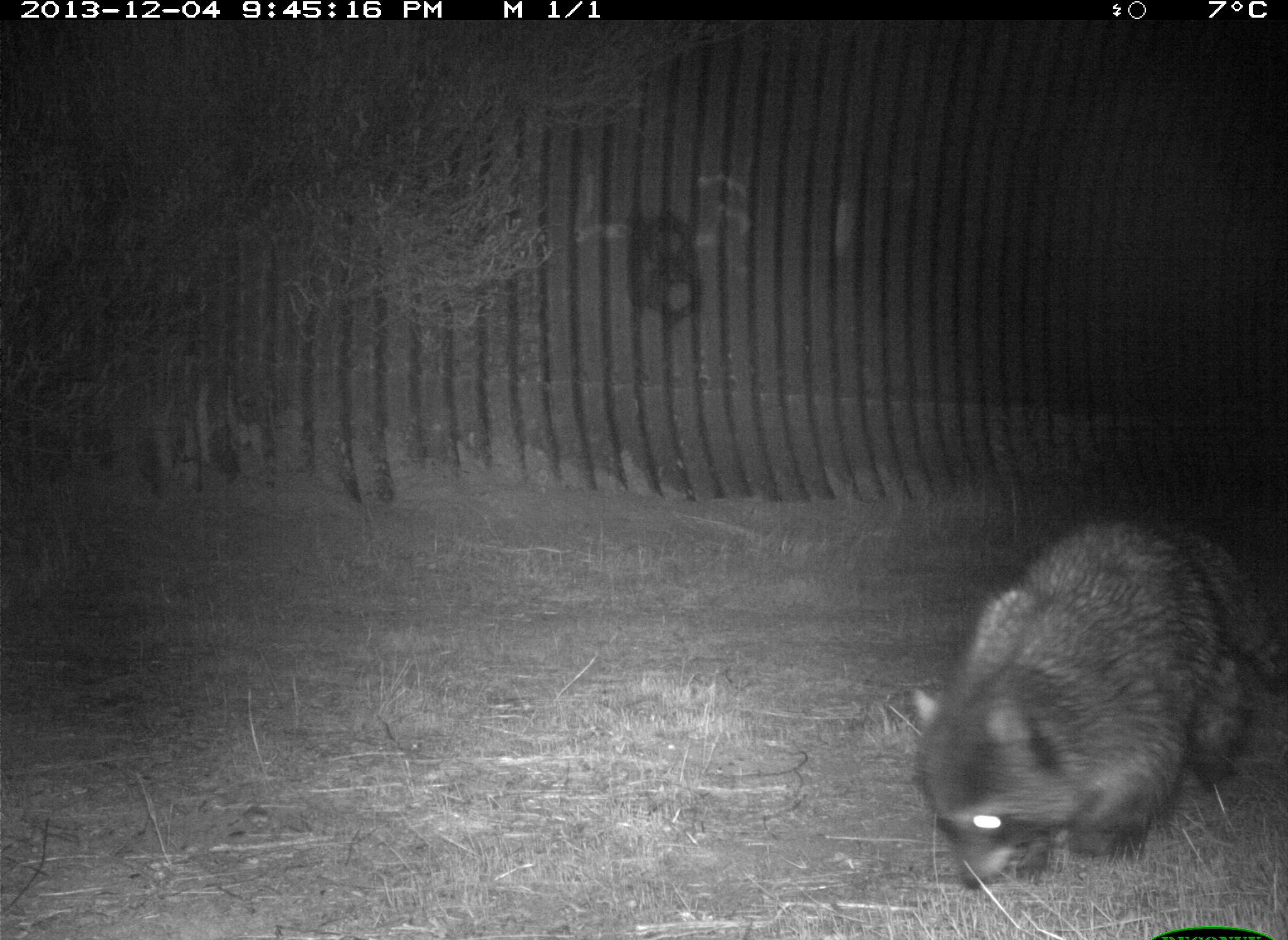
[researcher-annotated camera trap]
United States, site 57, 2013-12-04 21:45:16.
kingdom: Animalia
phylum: Chordata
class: Mammalia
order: Carnivora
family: Procyonidae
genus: Procyon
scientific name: Procyon lotor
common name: raccoon